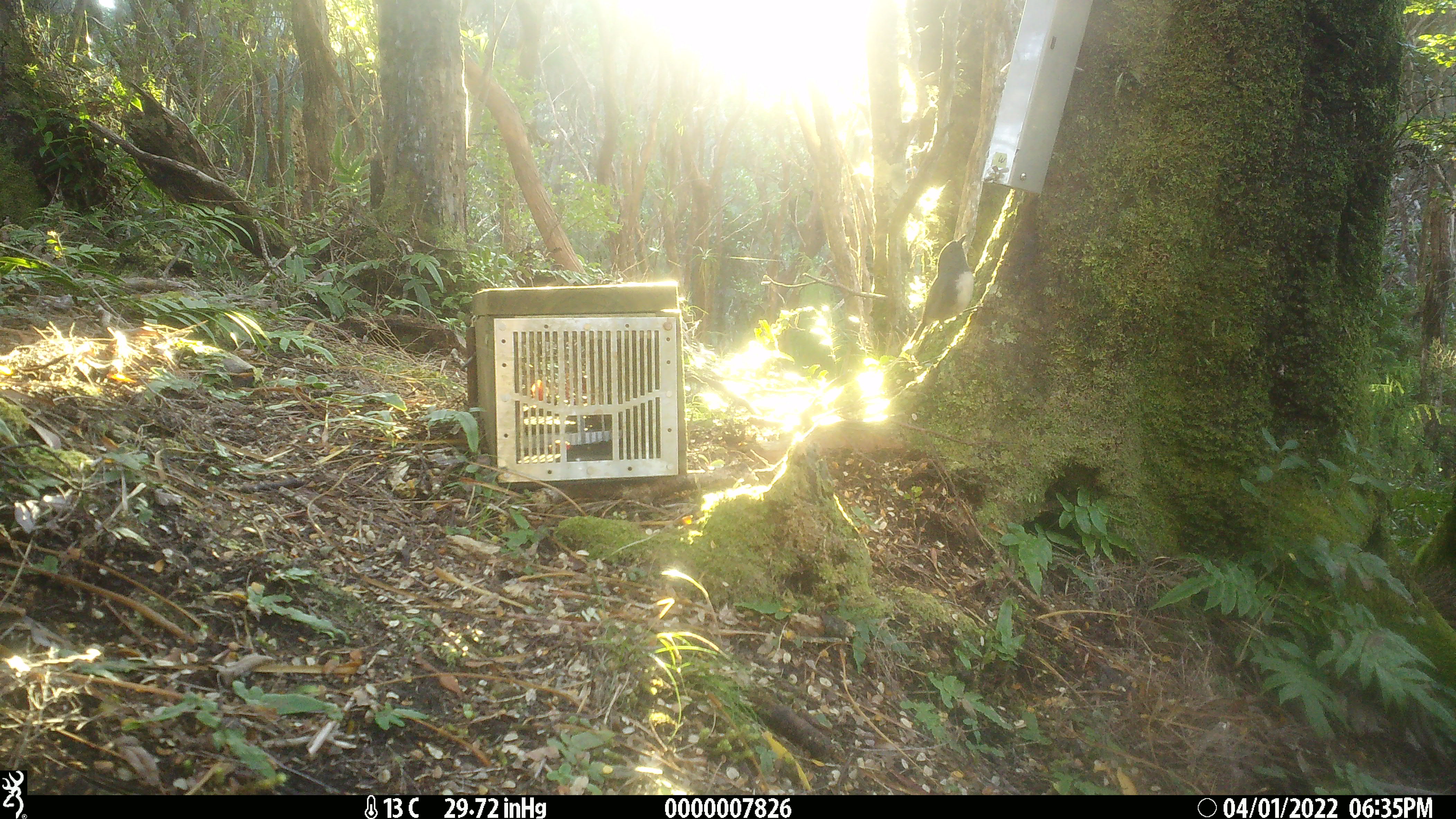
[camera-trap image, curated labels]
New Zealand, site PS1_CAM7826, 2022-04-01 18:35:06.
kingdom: Animalia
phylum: Chordata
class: Aves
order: Passeriformes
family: Petroicidae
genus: Petroica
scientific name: Petroica australis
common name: new zealand robin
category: robin